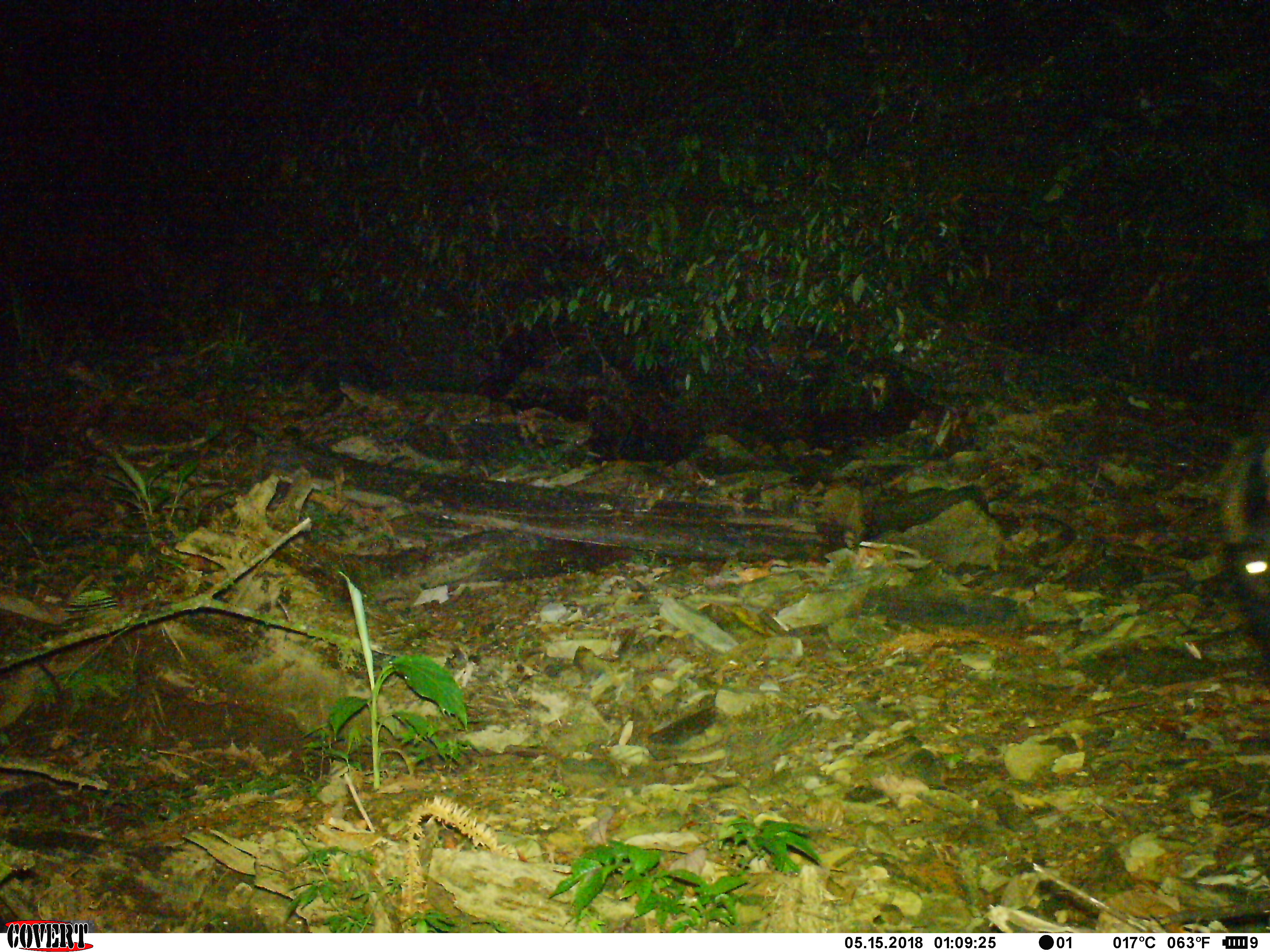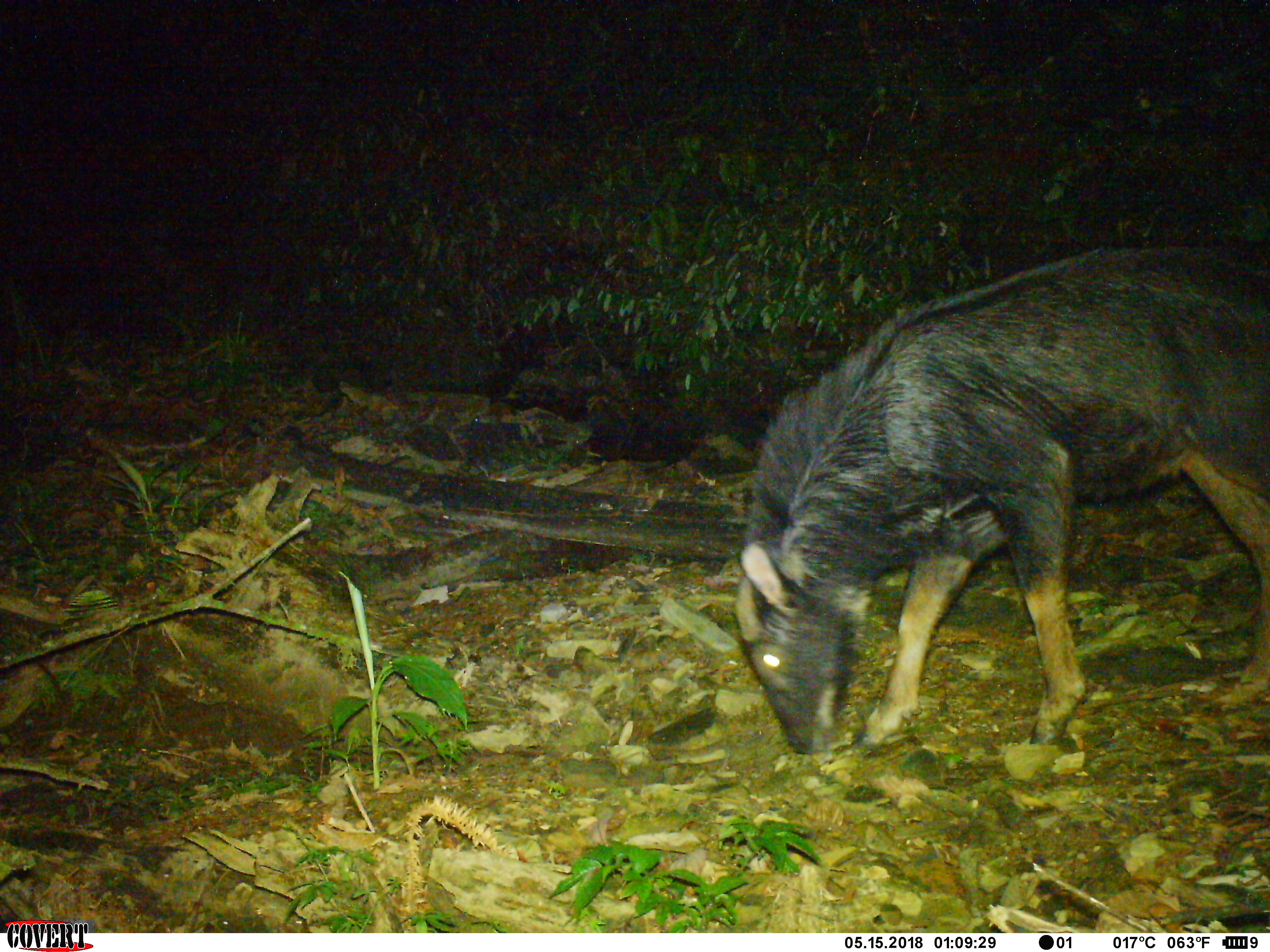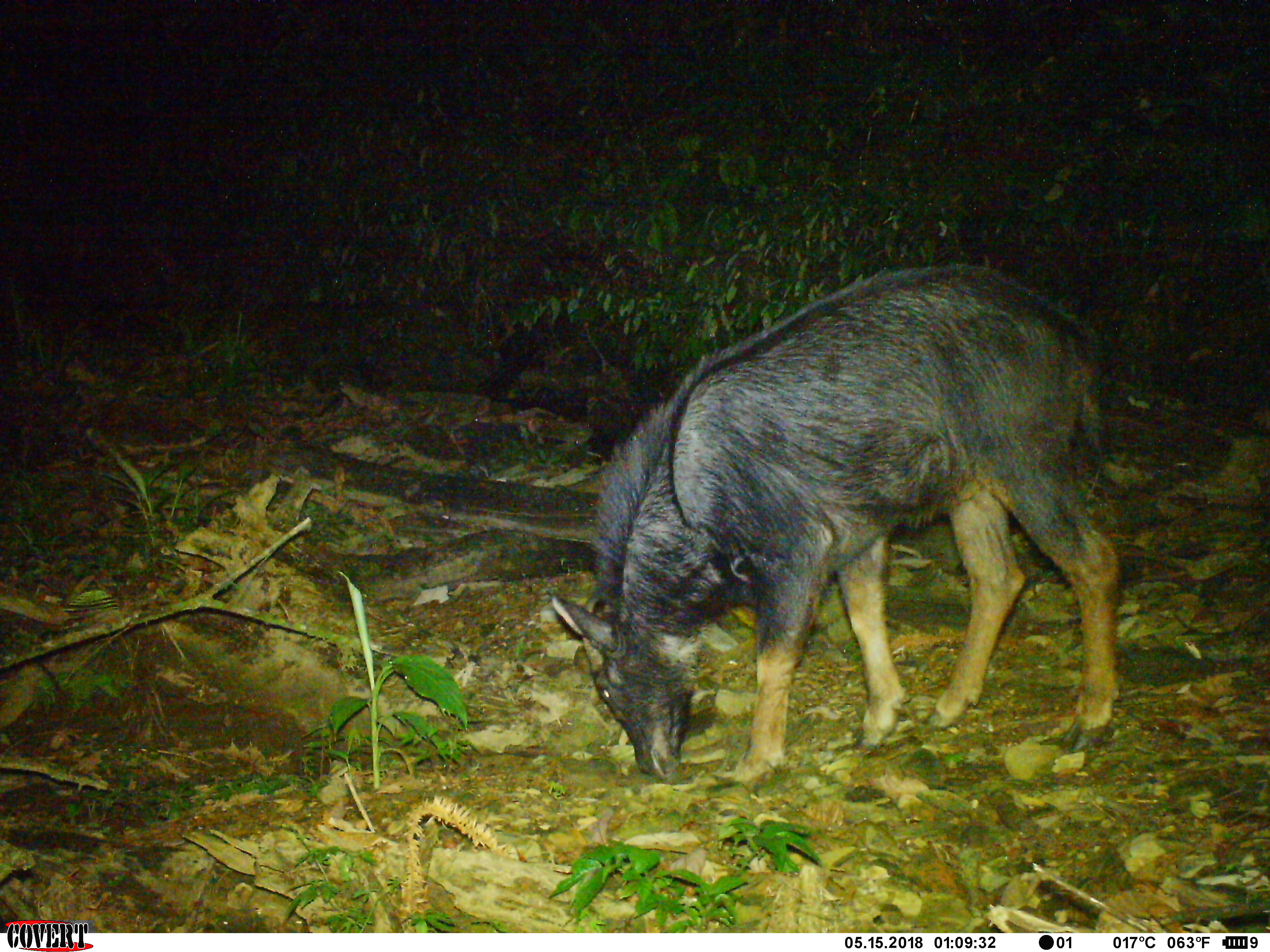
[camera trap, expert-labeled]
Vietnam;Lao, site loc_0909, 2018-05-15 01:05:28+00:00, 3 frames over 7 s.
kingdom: Animalia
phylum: Chordata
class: Mammalia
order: Artiodactyla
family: Bovidae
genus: Capricornis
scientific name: Capricornis sumatraensis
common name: chinese serow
Chinese serow (Capricornis sumatraensis). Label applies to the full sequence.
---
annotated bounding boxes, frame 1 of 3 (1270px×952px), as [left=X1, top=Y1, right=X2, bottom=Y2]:
chinese serow: [left=1214, top=401, right=1268, bottom=668]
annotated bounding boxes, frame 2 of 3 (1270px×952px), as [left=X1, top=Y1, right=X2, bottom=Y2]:
chinese serow: [left=736, top=247, right=1269, bottom=757]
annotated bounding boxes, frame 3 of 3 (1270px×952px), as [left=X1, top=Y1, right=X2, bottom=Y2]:
chinese serow: [left=550, top=264, right=1121, bottom=790]